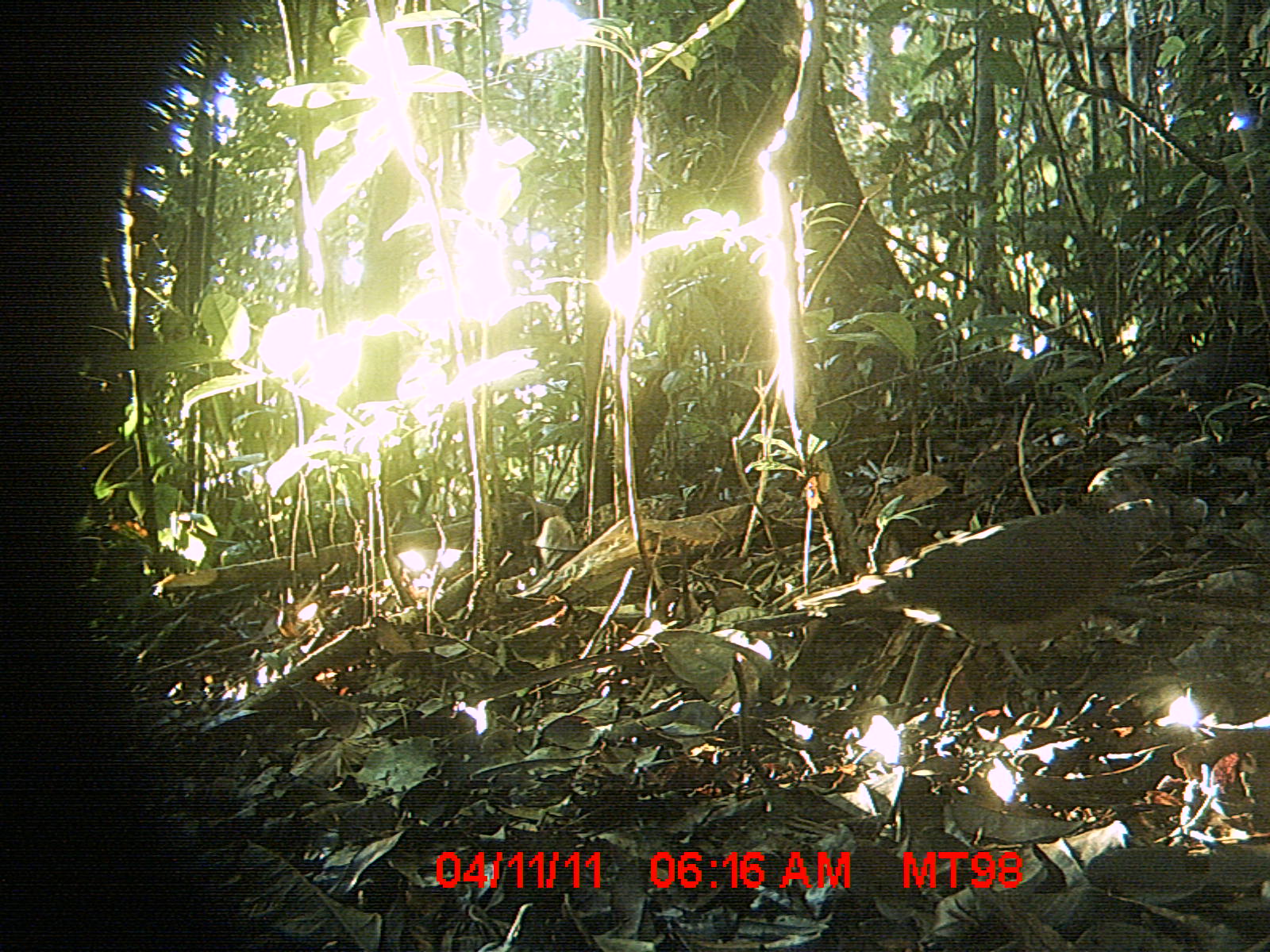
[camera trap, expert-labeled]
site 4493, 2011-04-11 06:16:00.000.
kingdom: Animalia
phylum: Chordata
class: Aves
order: Columbiformes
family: Columbidae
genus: Streptopelia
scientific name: Streptopelia picturata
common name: malagasy turtle dove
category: nesoenas picturata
Nesoenas picturata (malagasy turtle dove) (Streptopelia picturata), count 1.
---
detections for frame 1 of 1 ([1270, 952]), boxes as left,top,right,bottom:
nesoenas picturata: 823,497,1174,686